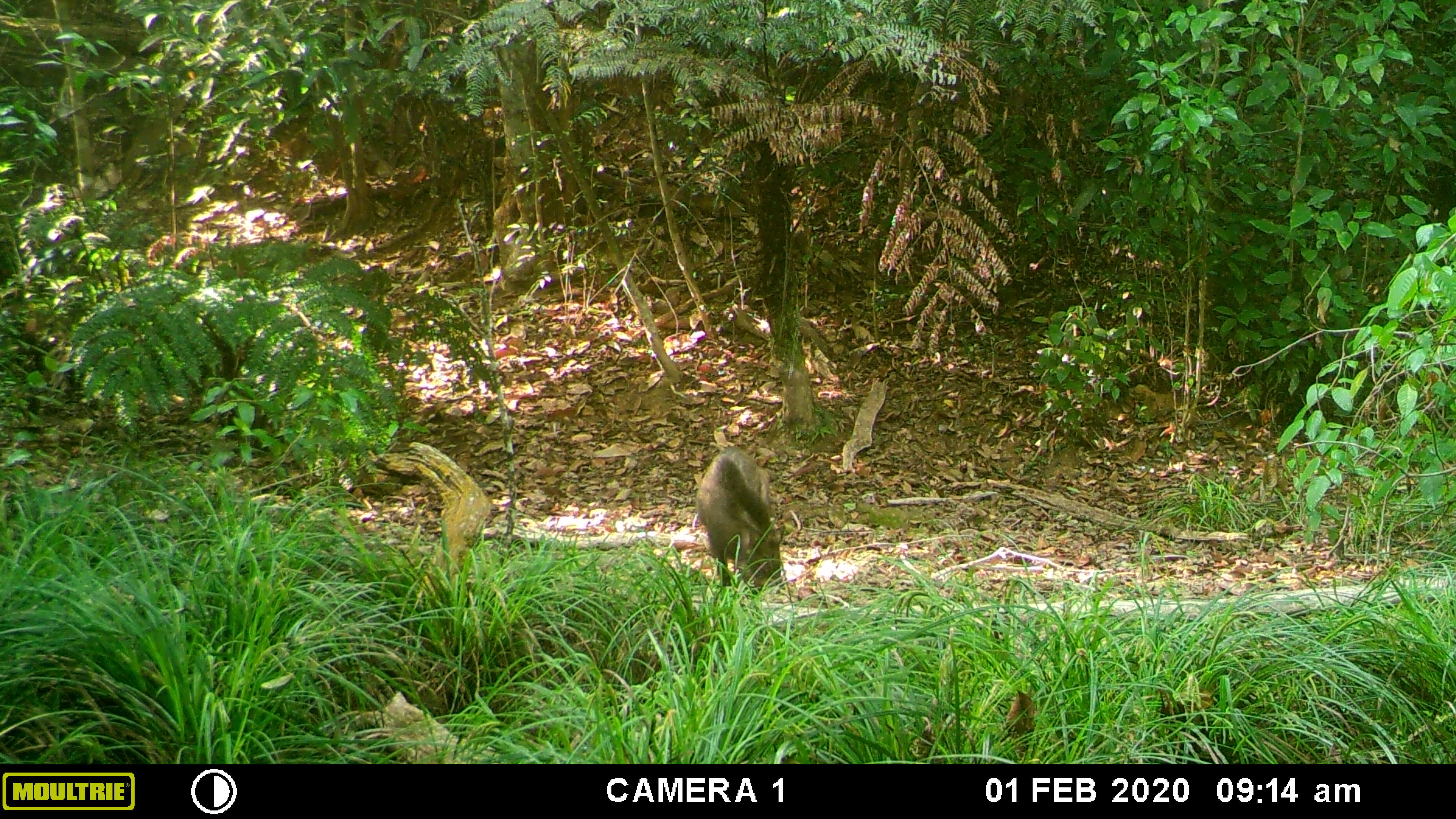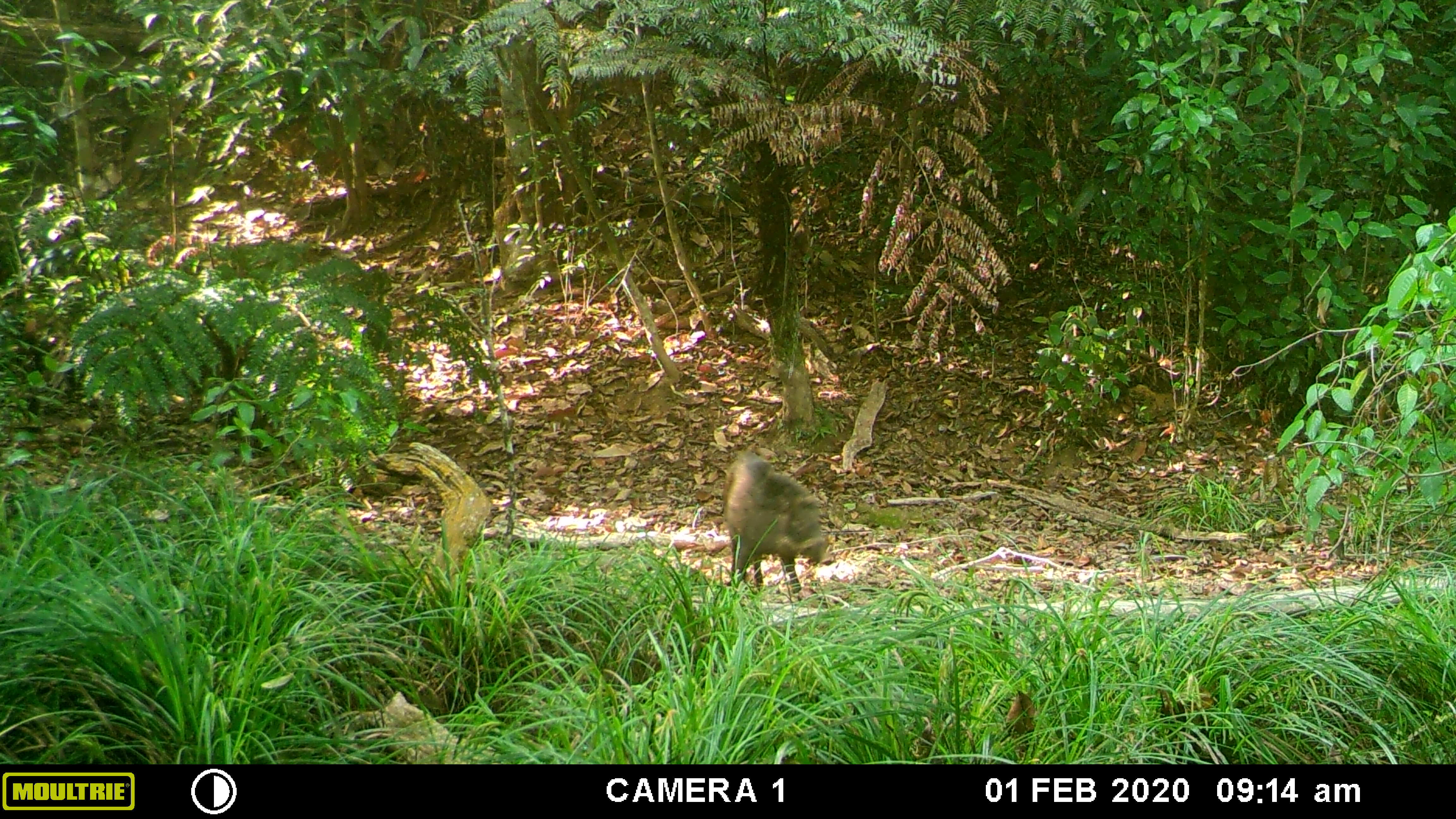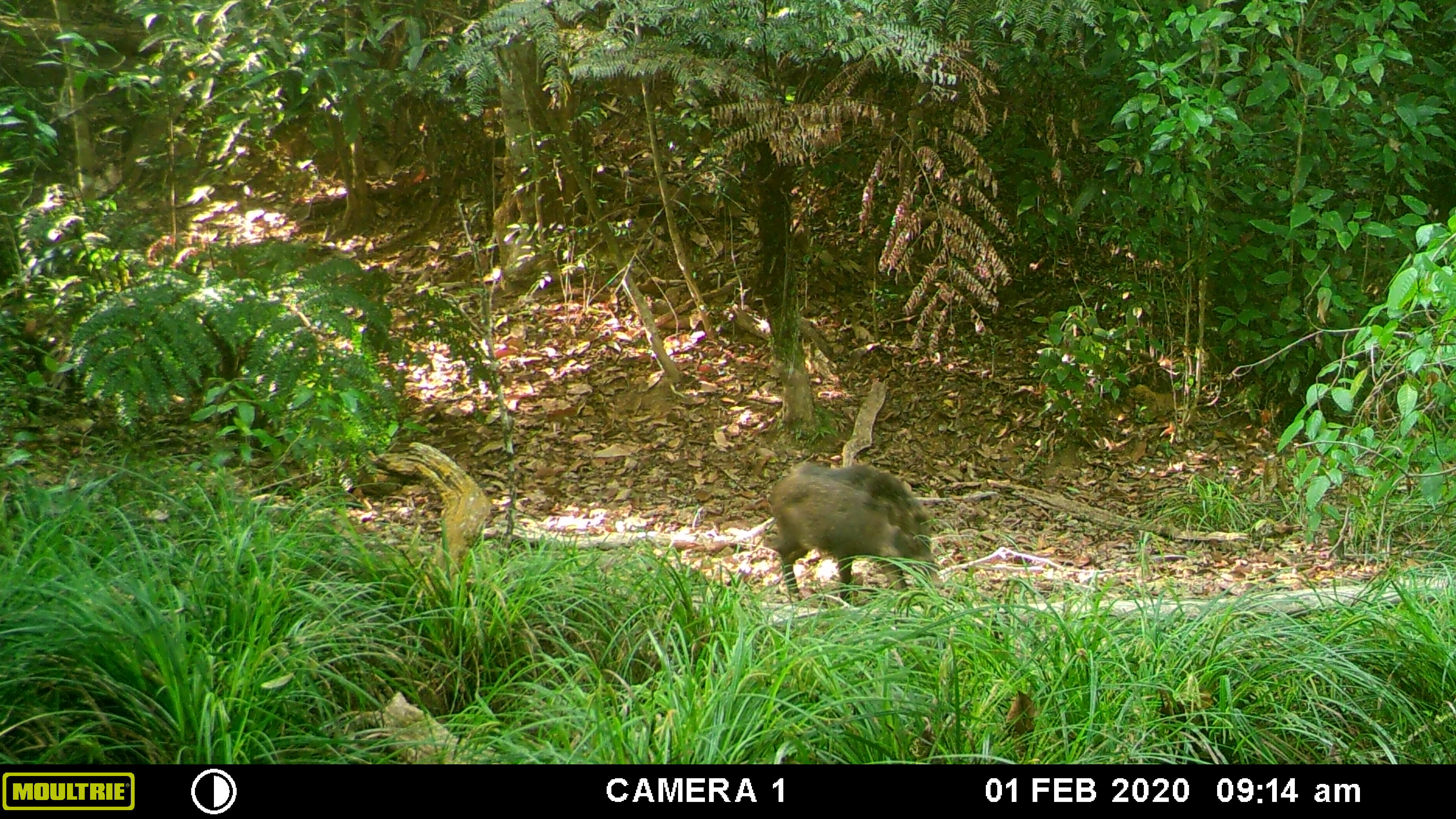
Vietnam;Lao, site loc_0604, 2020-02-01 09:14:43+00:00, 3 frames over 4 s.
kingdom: Animalia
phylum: Chordata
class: Mammalia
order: Artiodactyla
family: Suidae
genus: Sus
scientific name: Sus scrofa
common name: eurasian wild pig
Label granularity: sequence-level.